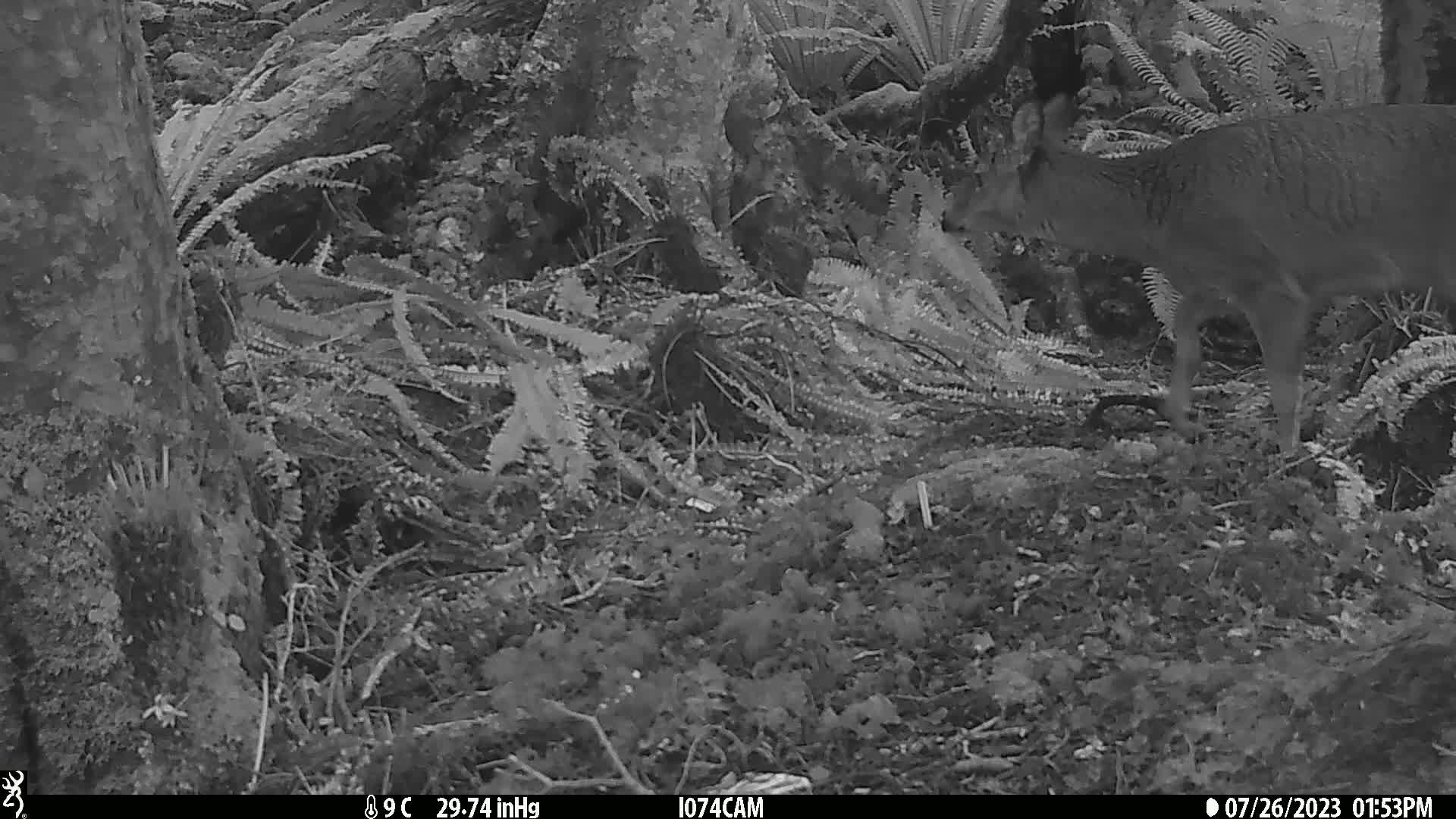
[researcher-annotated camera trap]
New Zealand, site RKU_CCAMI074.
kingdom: Animalia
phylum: Chordata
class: Mammalia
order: Artiodactyla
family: Cervidae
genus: Odocoileus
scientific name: Odocoileus virginianus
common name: white-tailed deer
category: white tailed deer